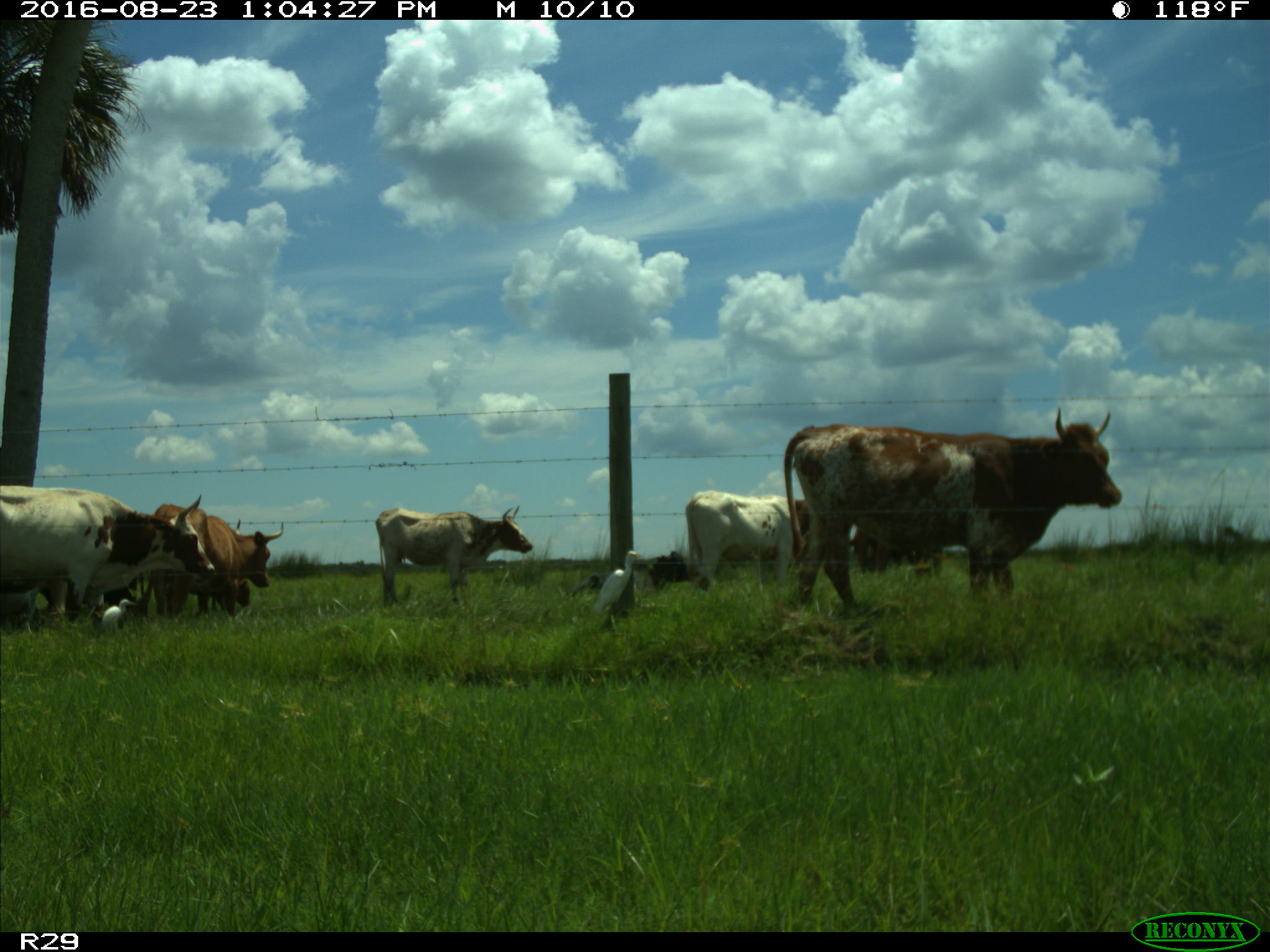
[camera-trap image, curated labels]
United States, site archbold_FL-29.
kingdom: Animalia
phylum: Chordata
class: Mammalia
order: Artiodactyla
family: Bovidae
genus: Bos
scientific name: Bos taurus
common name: domestic cow